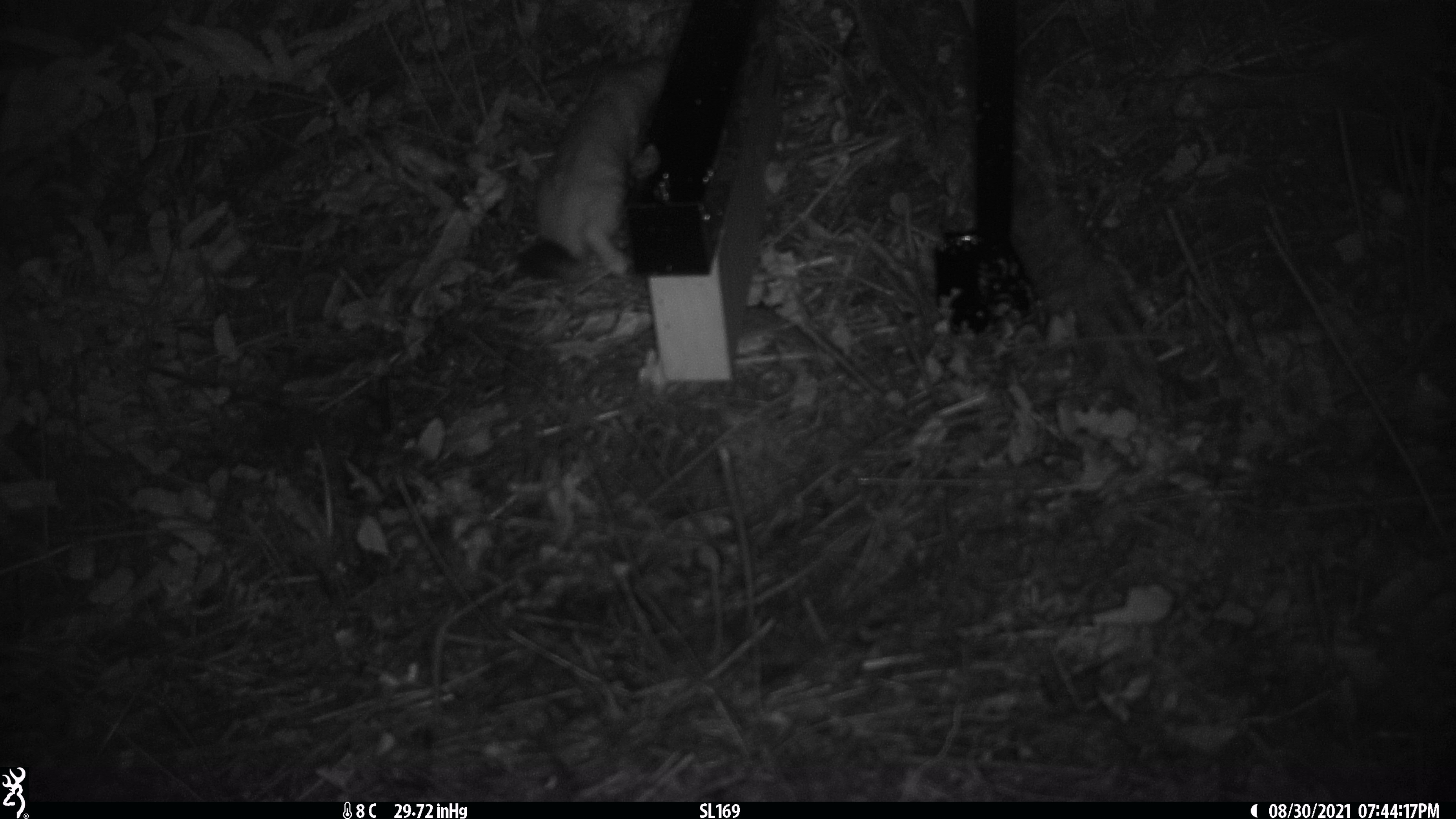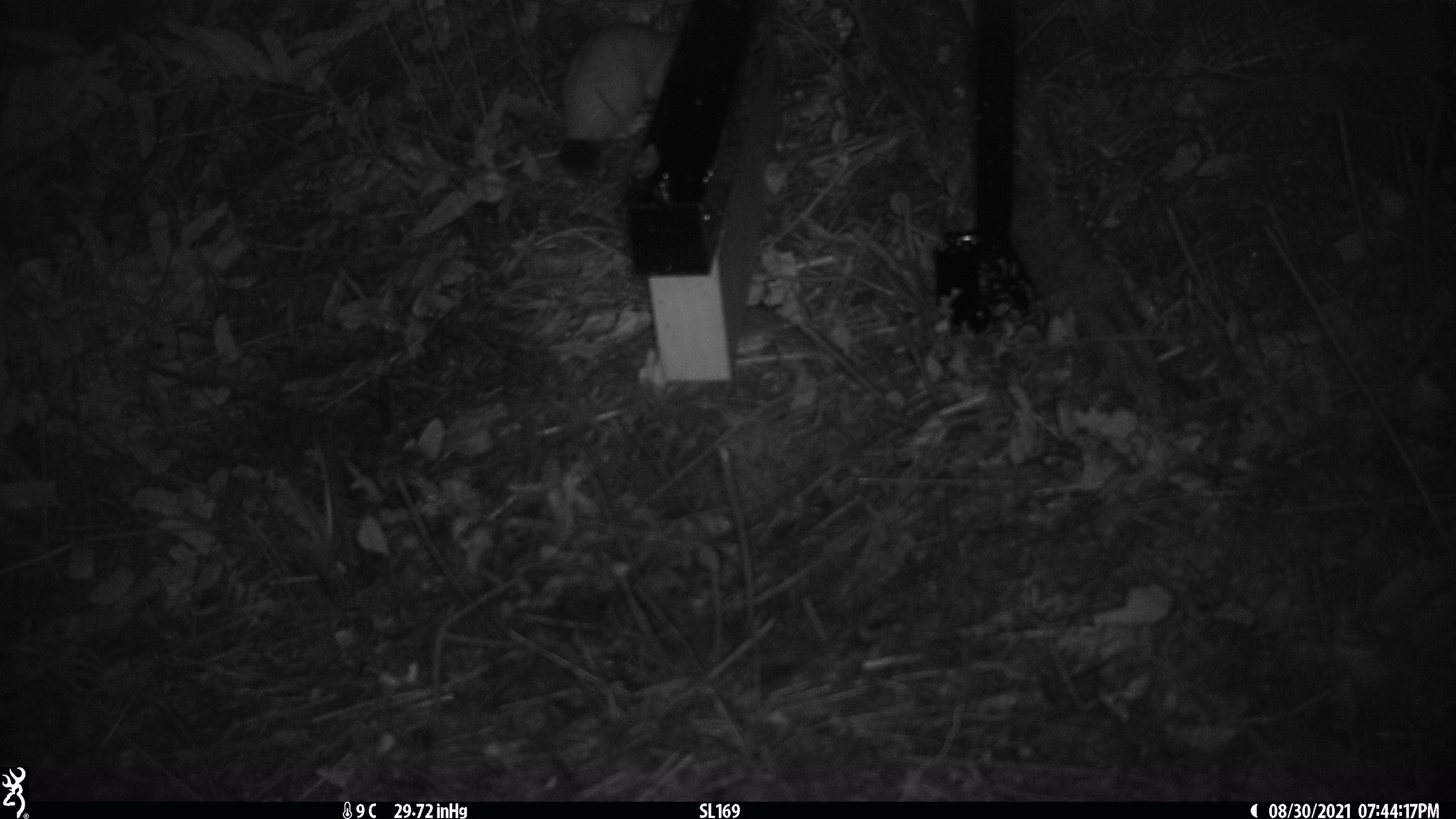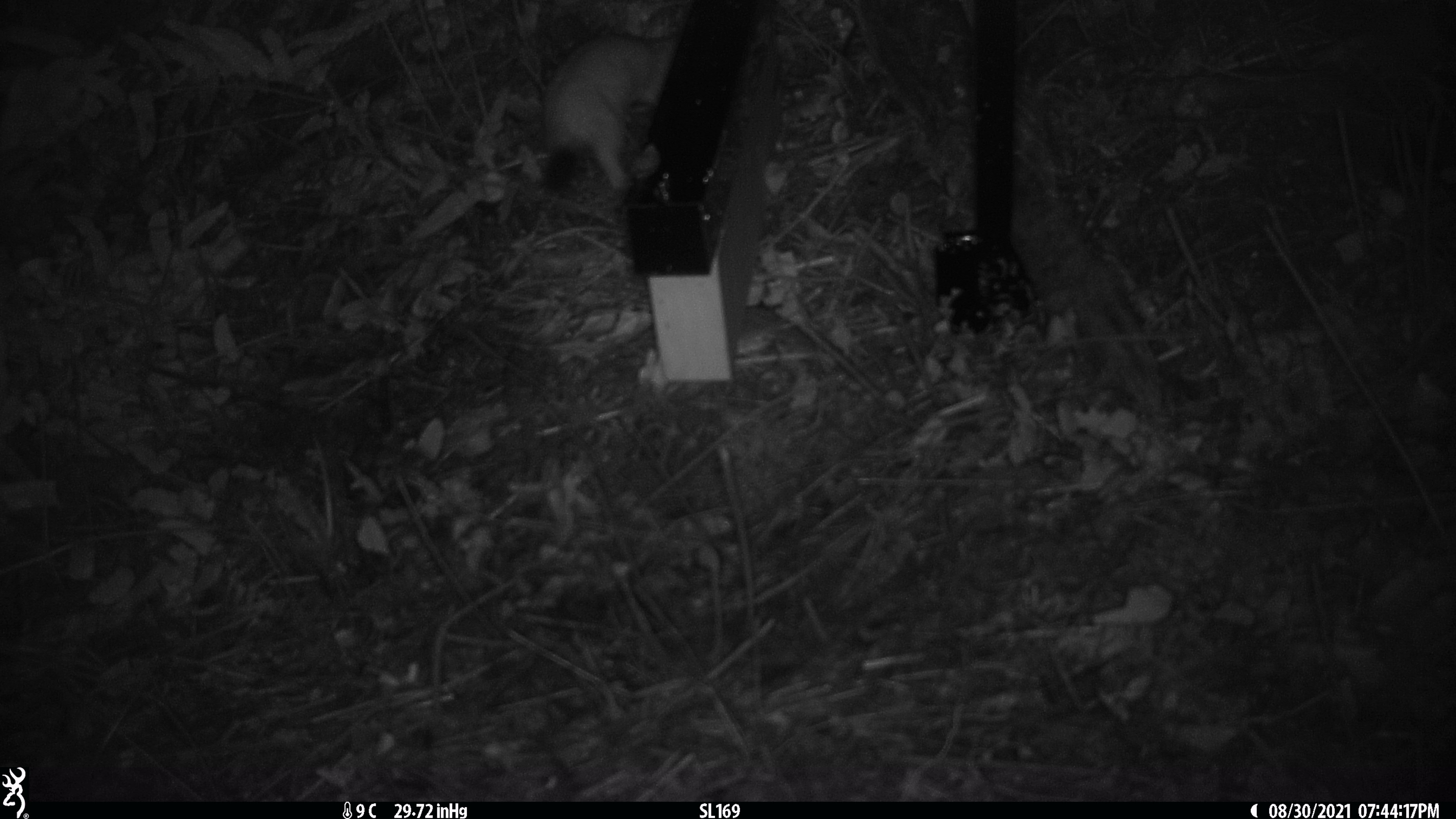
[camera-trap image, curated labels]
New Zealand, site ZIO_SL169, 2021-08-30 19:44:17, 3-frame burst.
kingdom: Animalia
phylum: Chordata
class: Mammalia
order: Carnivora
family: Mustelidae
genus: Mustela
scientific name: Mustela erminea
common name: stoat